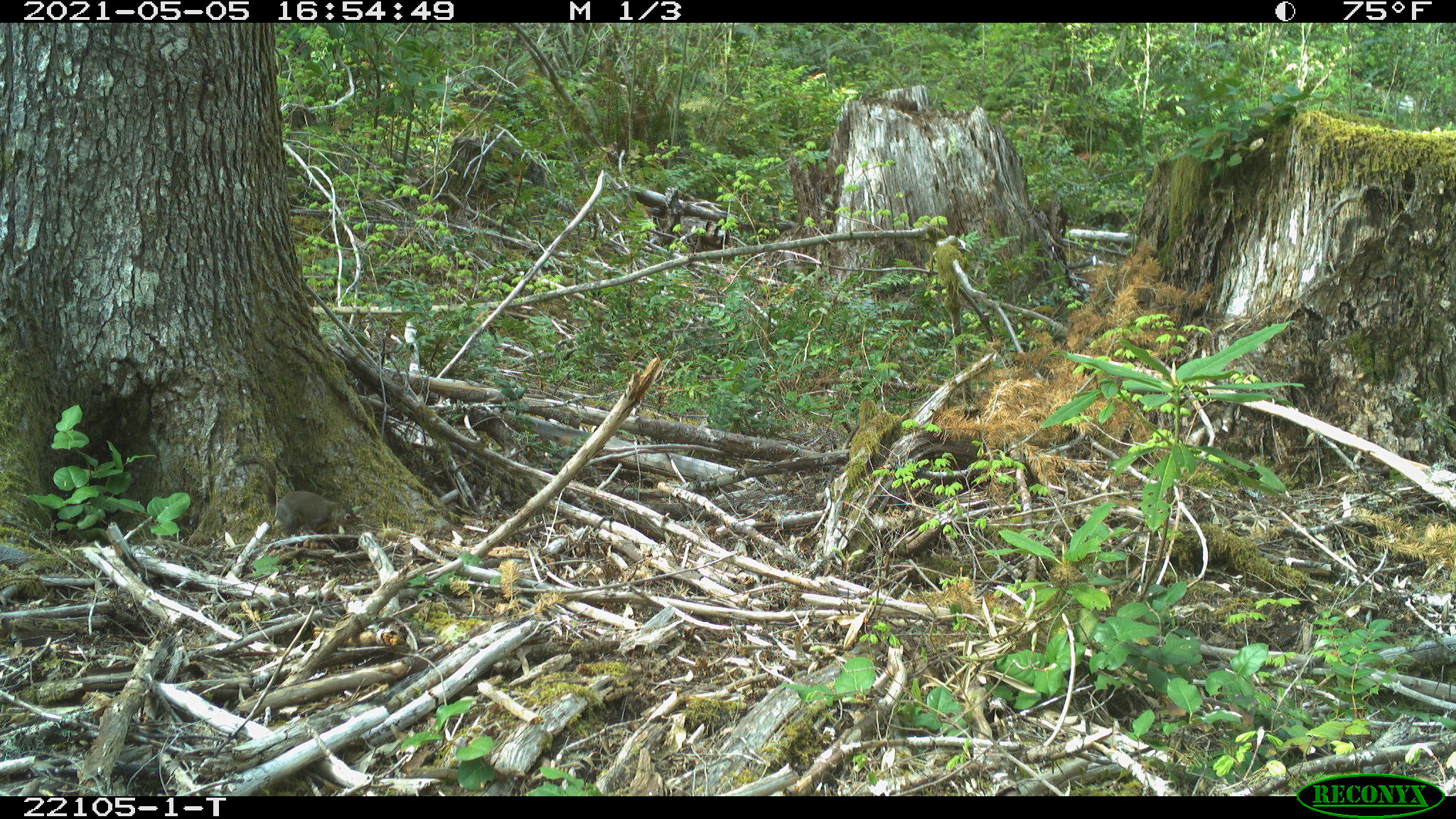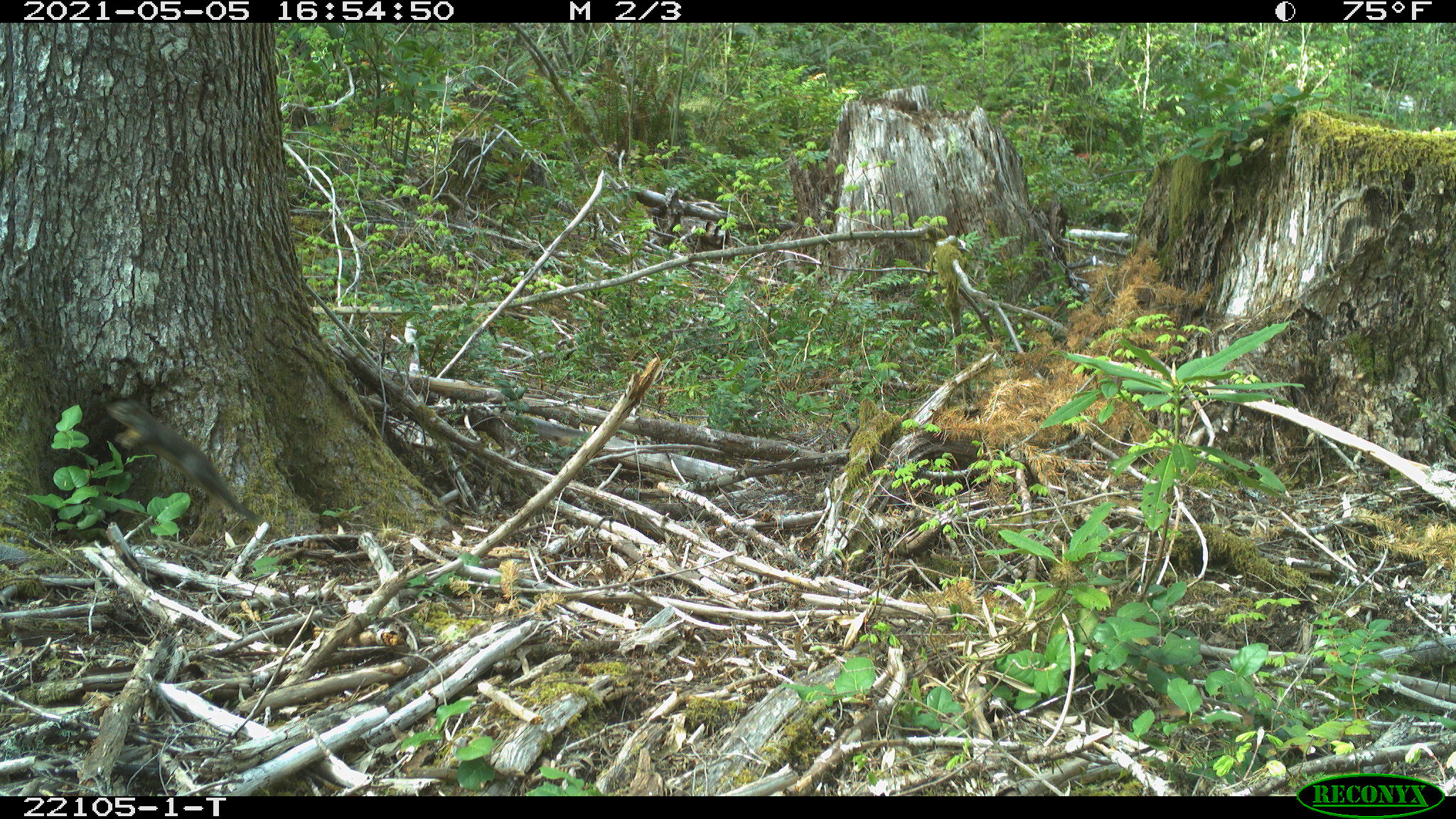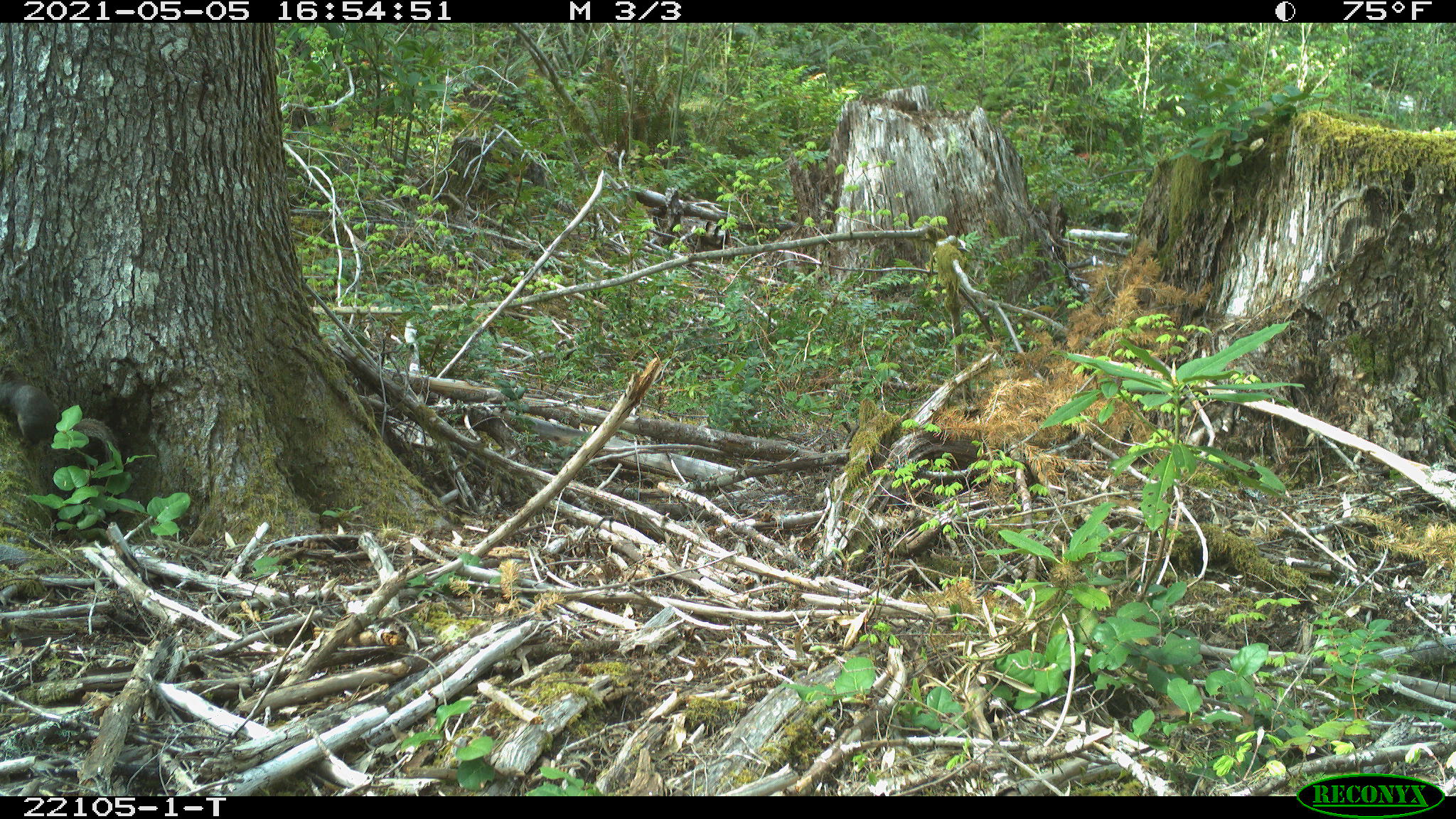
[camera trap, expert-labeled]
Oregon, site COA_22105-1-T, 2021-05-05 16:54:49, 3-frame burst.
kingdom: Animalia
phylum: Chordata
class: Mammalia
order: Rodentia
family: Sciuridae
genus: Tamiasciurus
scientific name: Tamiasciurus douglasii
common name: douglas squirrel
Douglas squirrel (Tamiasciurus douglasii).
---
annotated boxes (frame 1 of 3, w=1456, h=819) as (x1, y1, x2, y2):
douglas squirrel: (226, 443, 382, 560)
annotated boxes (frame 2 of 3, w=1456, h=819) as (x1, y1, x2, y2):
douglas squirrel: (94, 377, 293, 567)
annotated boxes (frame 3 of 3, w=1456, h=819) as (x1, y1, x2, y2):
douglas squirrel: (0, 353, 143, 509)